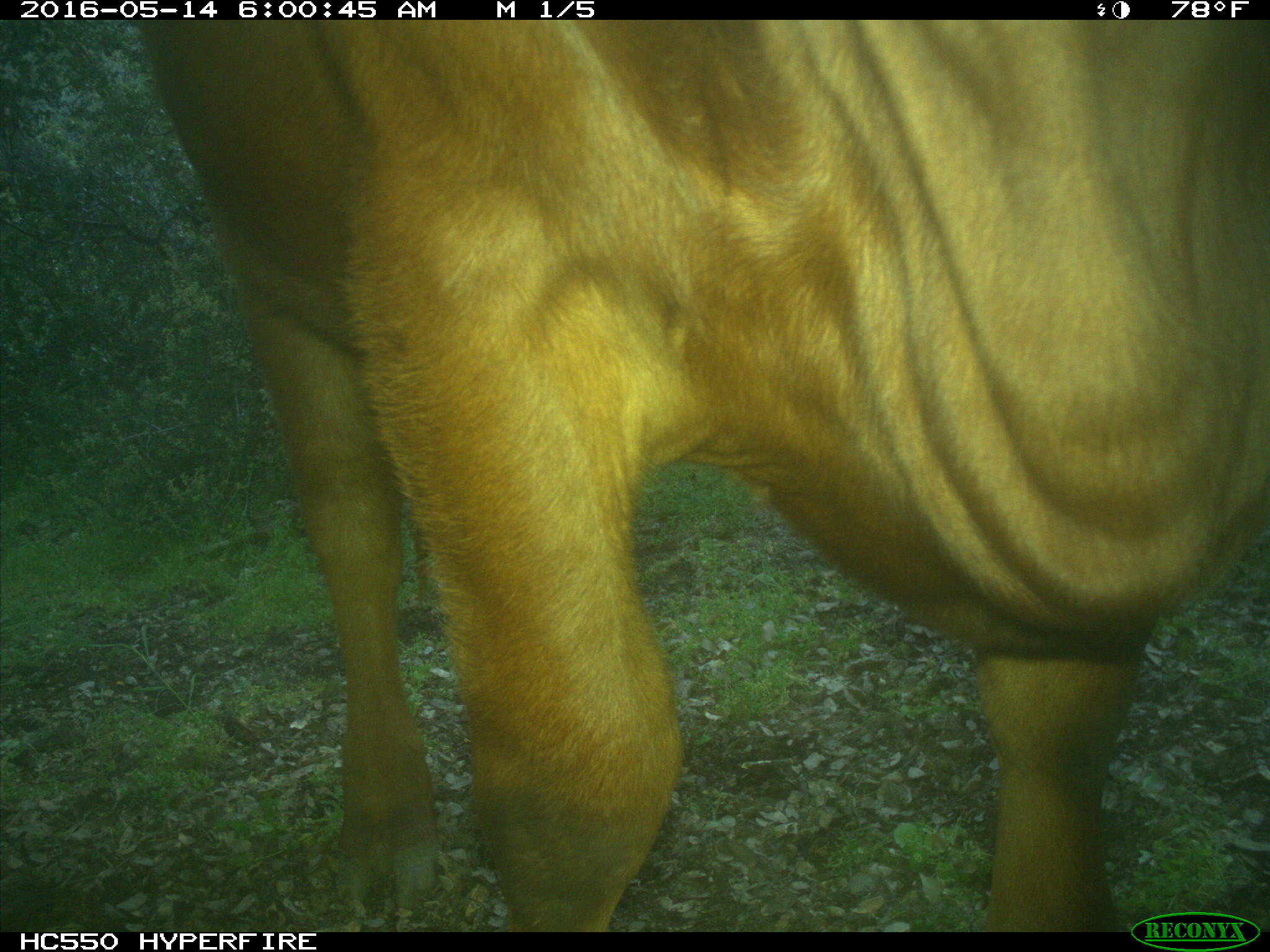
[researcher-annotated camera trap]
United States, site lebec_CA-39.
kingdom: Animalia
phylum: Chordata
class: Mammalia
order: Artiodactyla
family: Bovidae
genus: Bos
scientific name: Bos taurus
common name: domestic cow